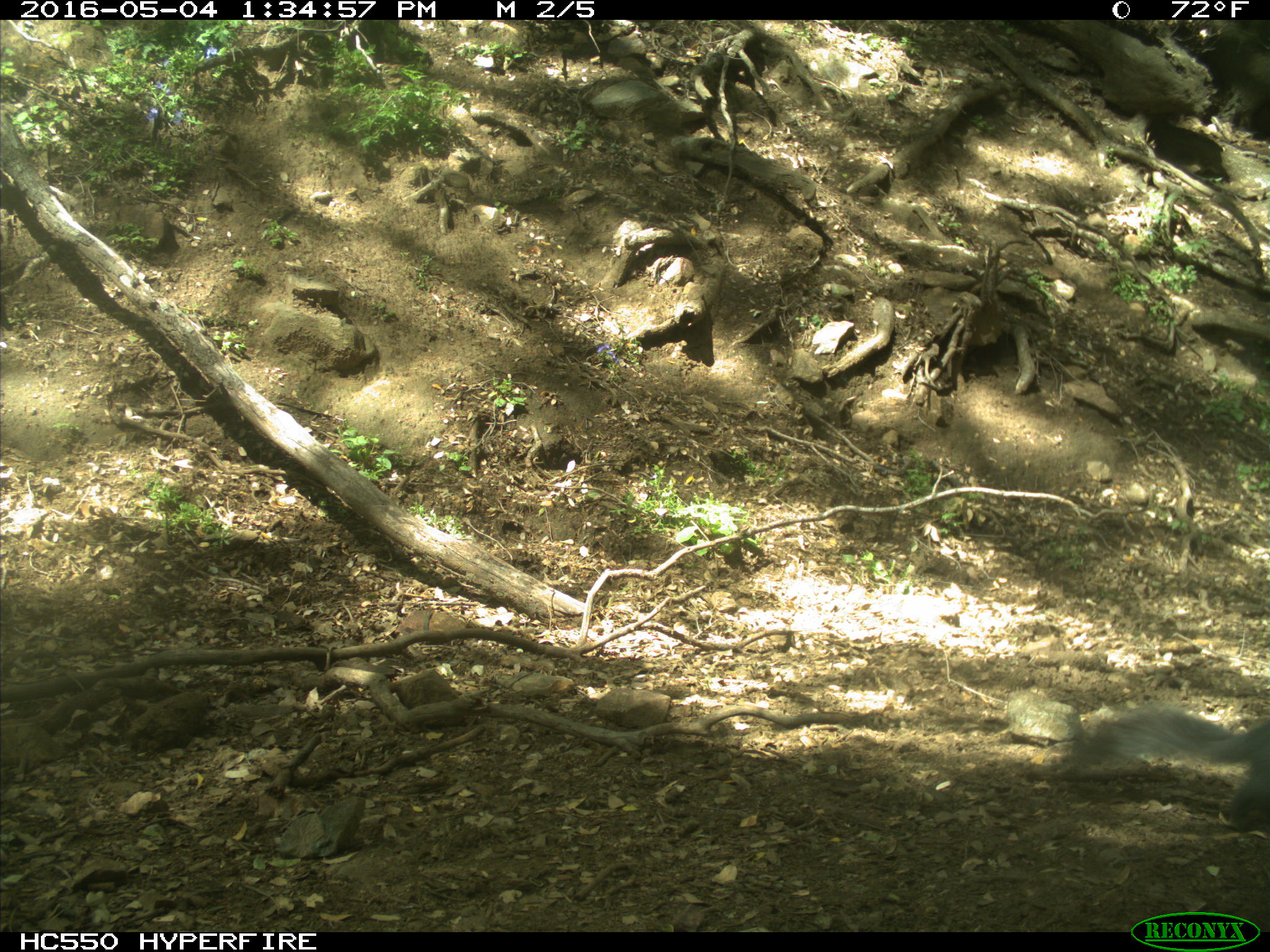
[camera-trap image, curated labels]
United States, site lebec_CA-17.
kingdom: Animalia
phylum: Chordata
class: Mammalia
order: Rodentia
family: Sciuridae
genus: Sciurus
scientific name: Sciurus carolinensis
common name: eastern gray squirrel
Sciurus carolinensis (eastern gray squirrel).